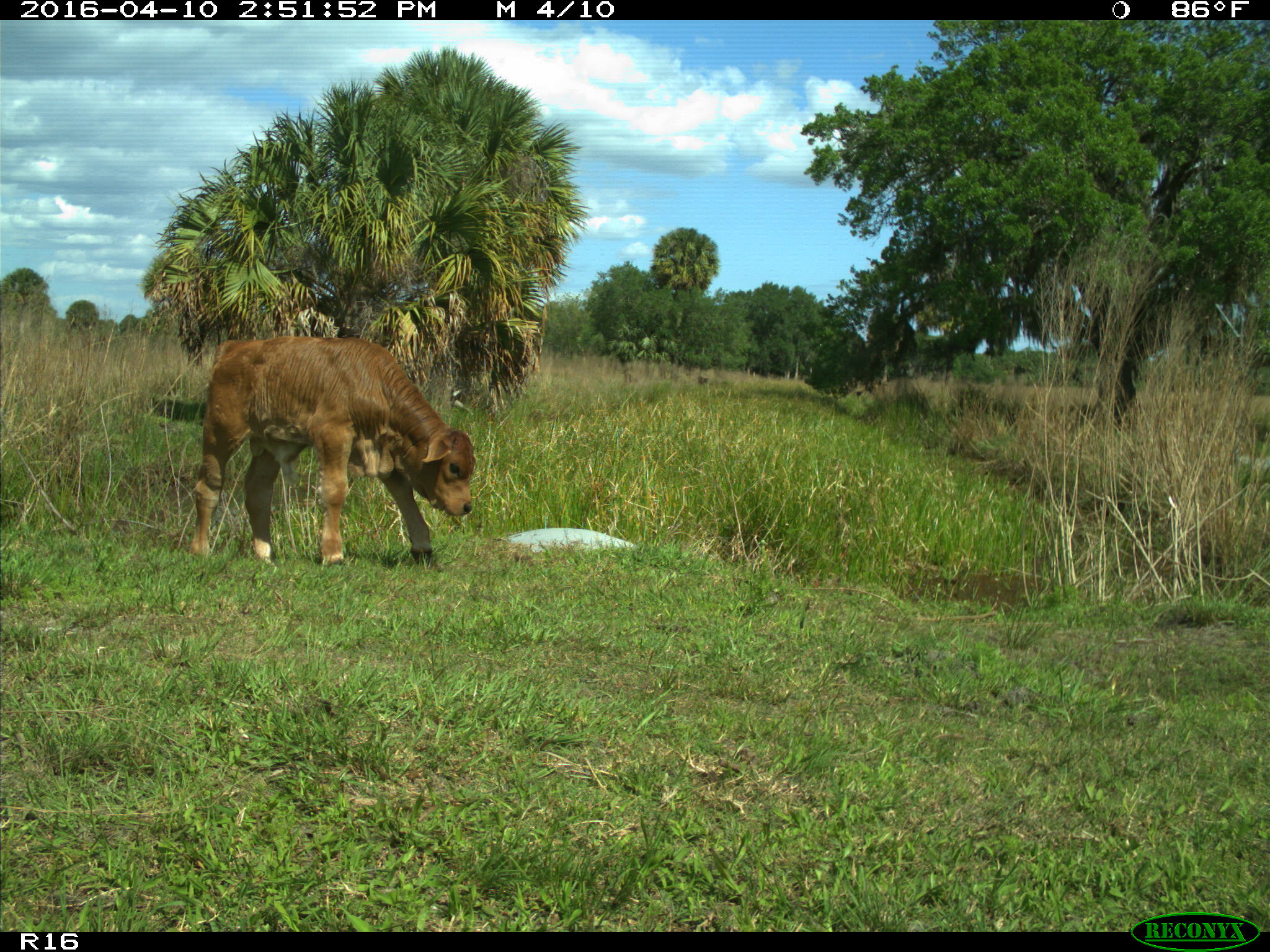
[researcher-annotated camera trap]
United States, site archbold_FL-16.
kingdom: Animalia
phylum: Chordata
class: Mammalia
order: Artiodactyla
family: Bovidae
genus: Bos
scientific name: Bos taurus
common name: domestic cow